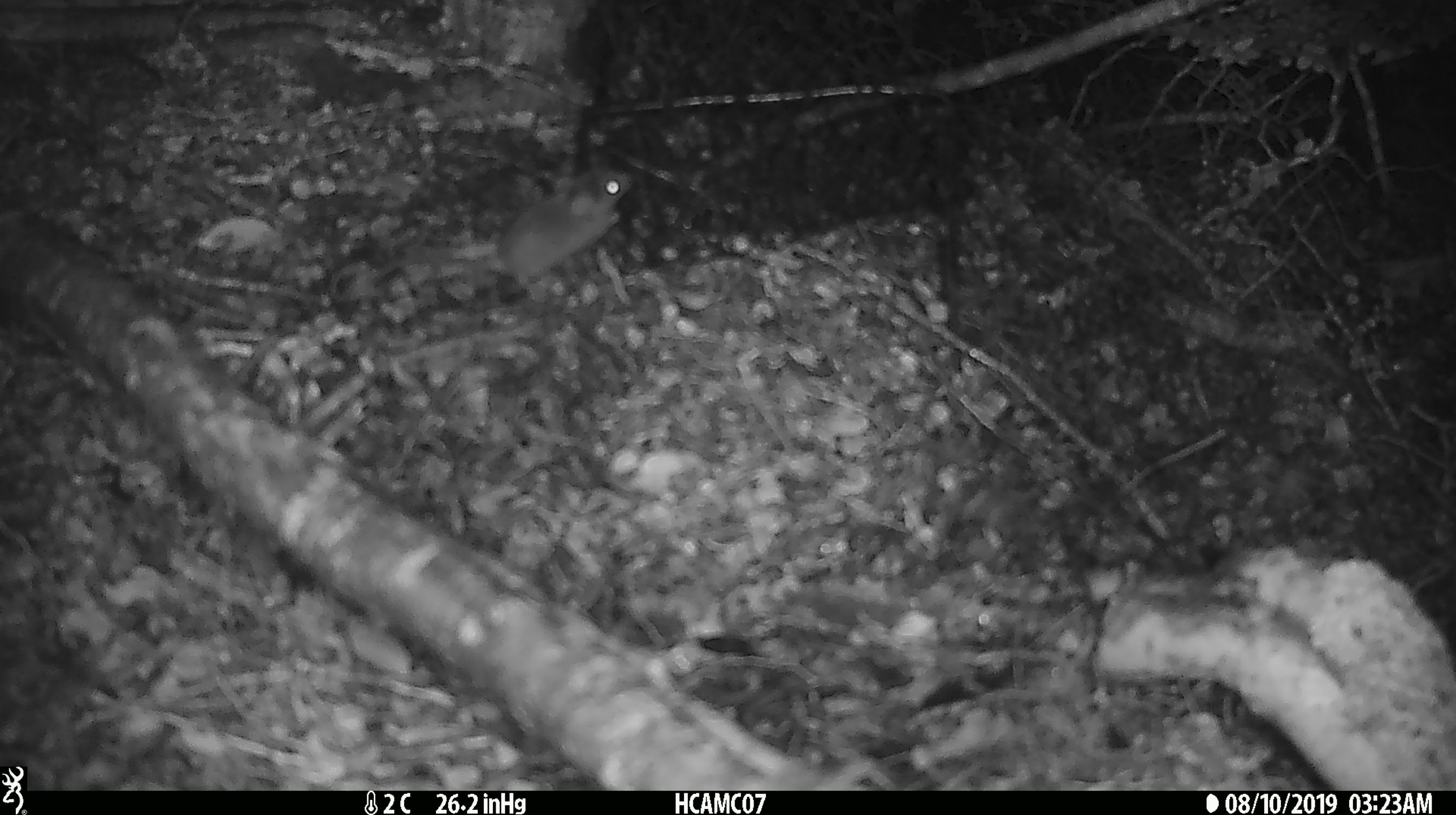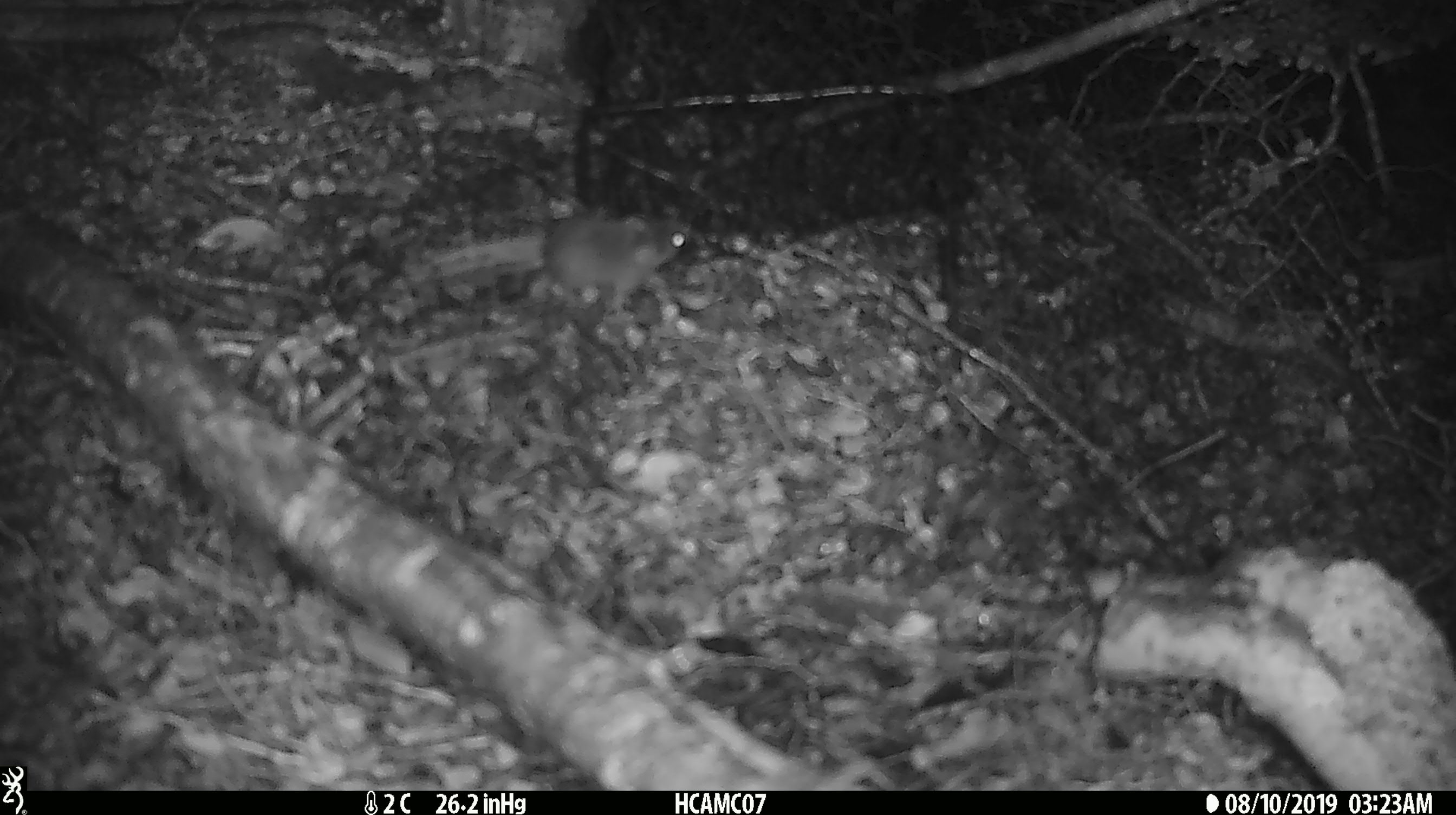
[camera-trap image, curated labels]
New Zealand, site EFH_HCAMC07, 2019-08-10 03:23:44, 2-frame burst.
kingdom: Animalia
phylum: Chordata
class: Mammalia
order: Rodentia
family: Muridae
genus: Mus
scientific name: Mus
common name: mouse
Mouse (Mus).